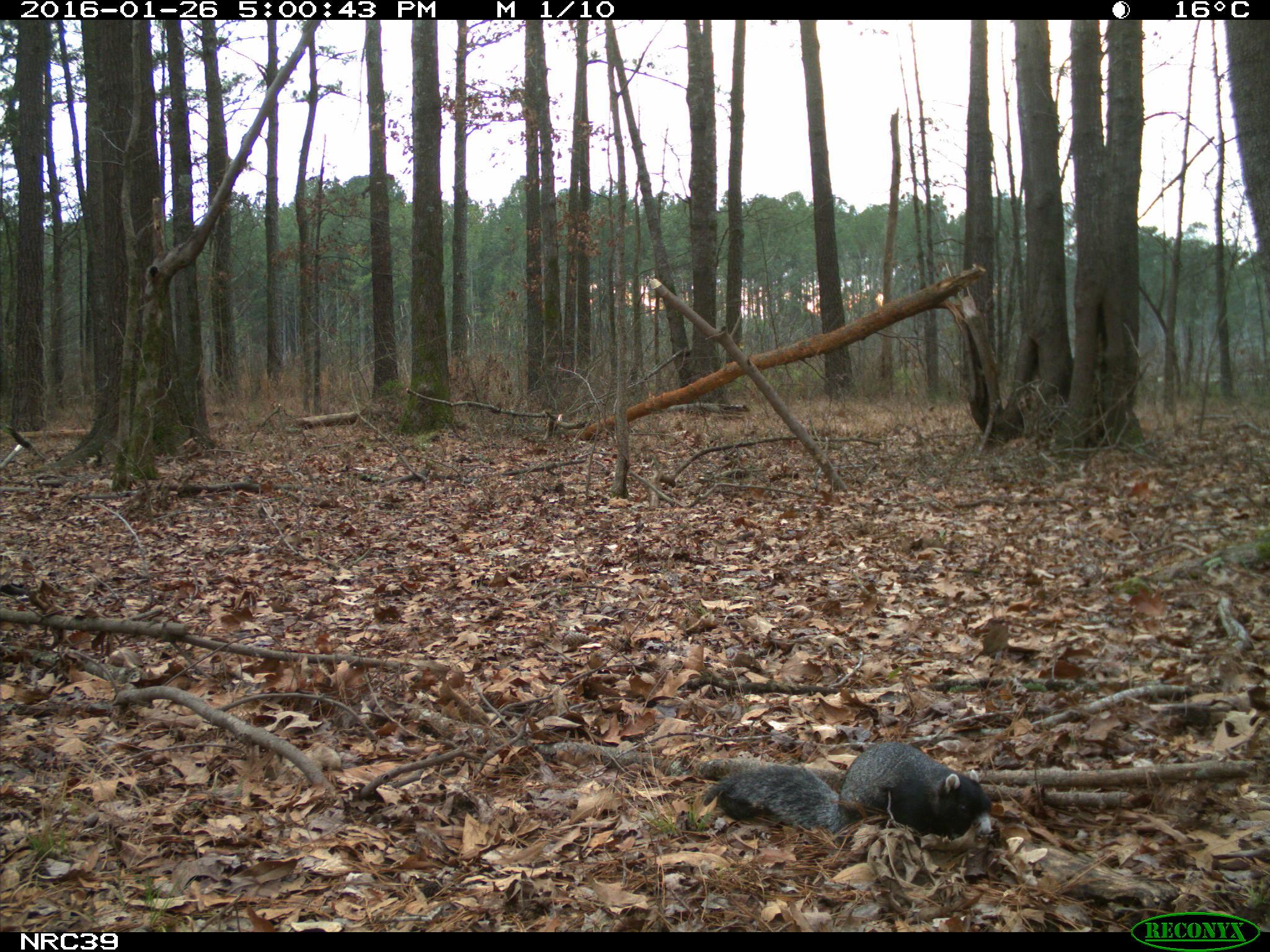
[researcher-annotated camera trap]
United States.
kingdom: Animalia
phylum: Chordata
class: Mammalia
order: Rodentia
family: Sciuridae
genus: Sciurus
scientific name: Sciurus niger cinereus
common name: eastern fox squirrel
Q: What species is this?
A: Eastern Fox Squirrel (Sciurus niger cinereus).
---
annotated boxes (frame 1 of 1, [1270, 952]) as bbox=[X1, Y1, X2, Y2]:
Eastern Fox Squirrel: bbox=[704, 735, 986, 843]